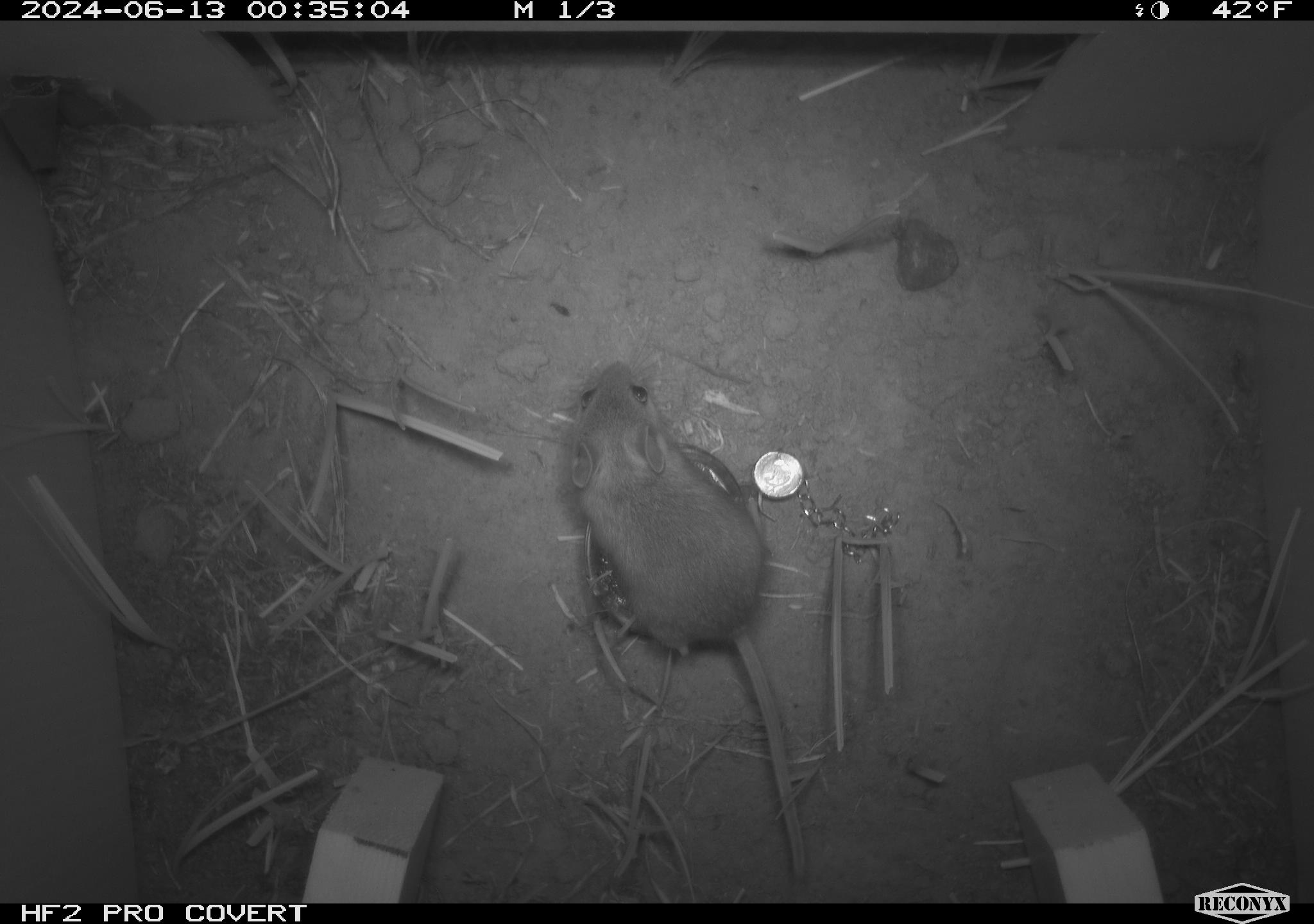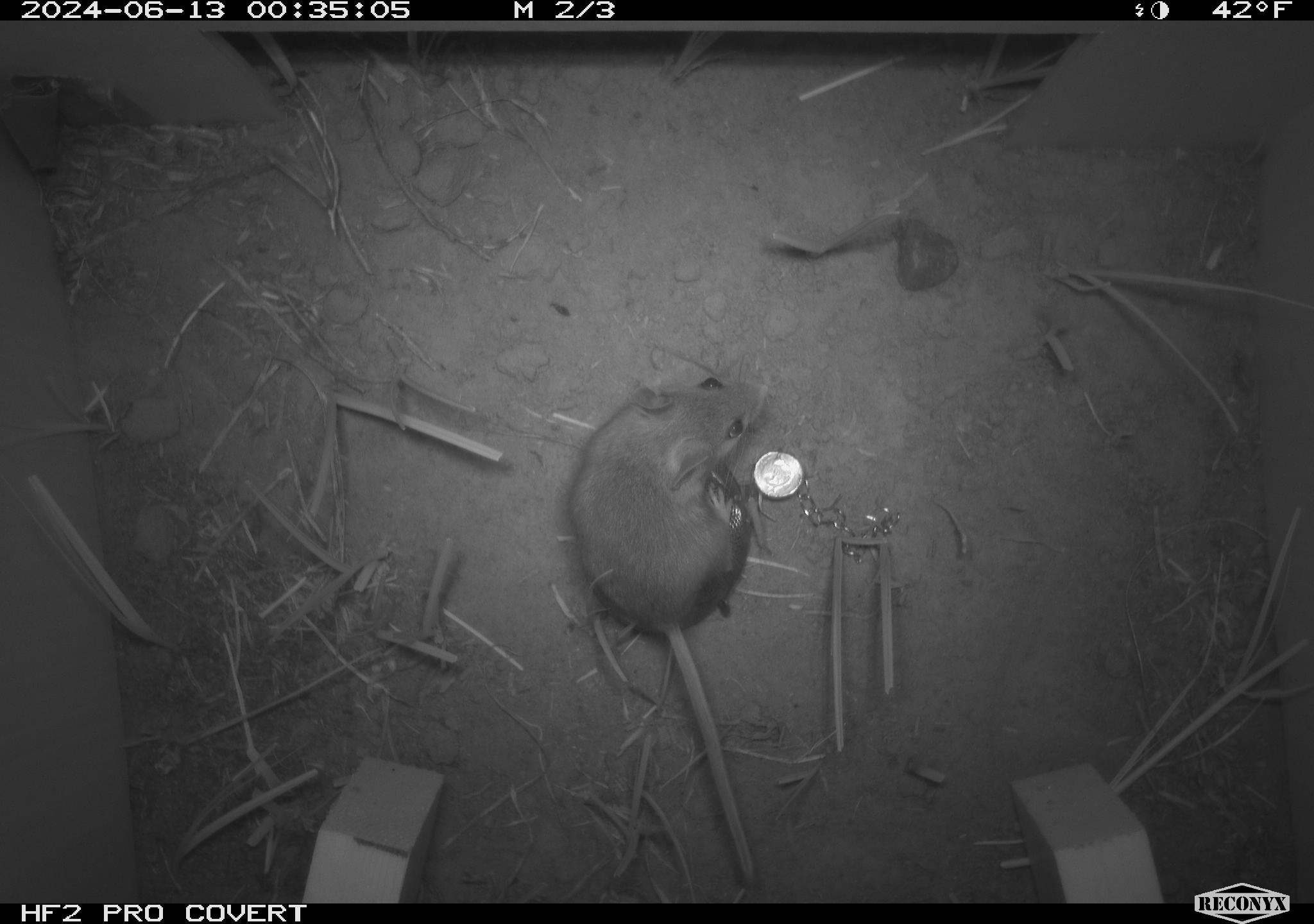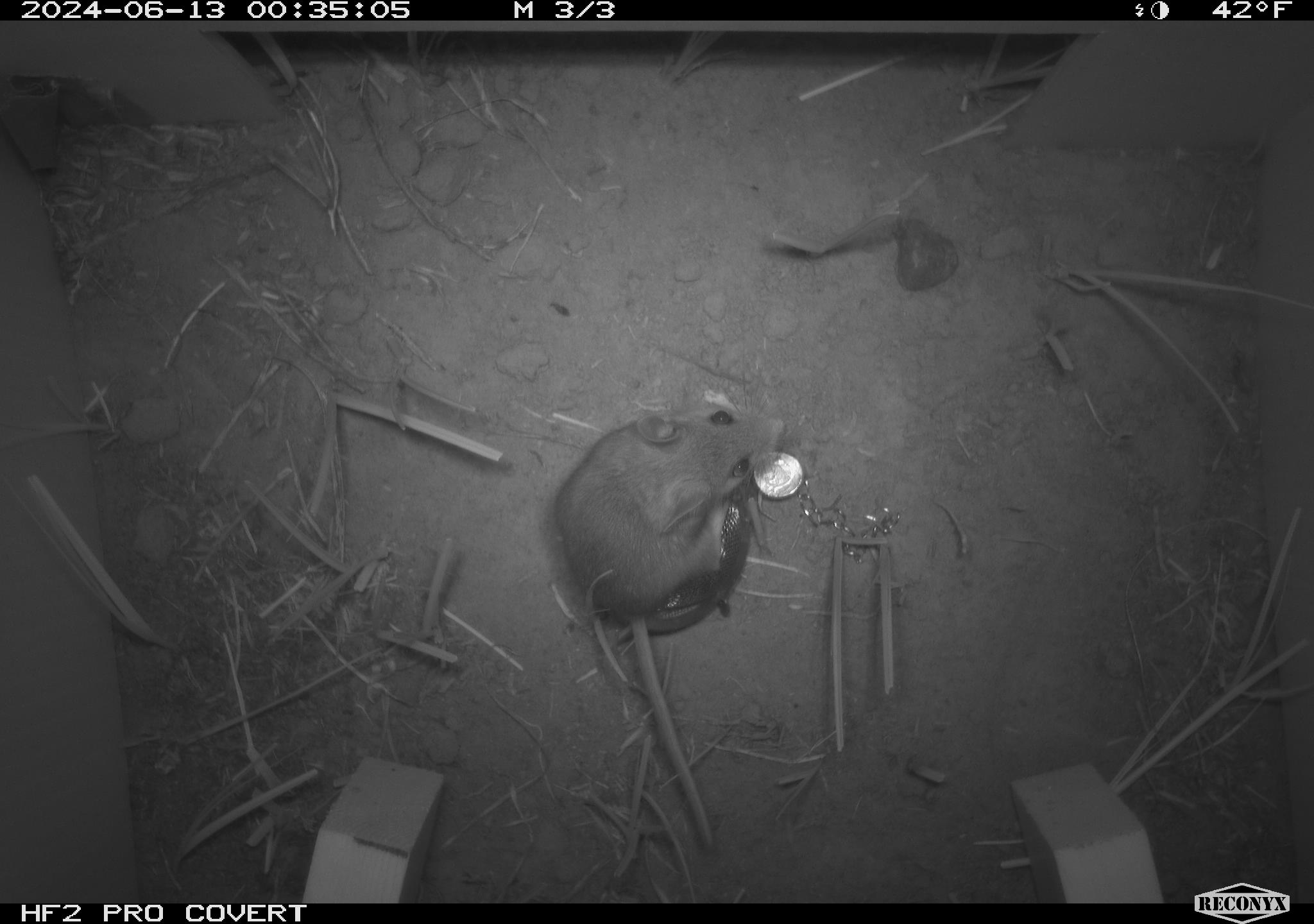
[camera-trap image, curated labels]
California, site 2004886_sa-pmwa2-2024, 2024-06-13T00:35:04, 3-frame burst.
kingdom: Animalia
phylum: Chordata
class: Mammalia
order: Rodentia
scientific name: Rodentia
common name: mouse species